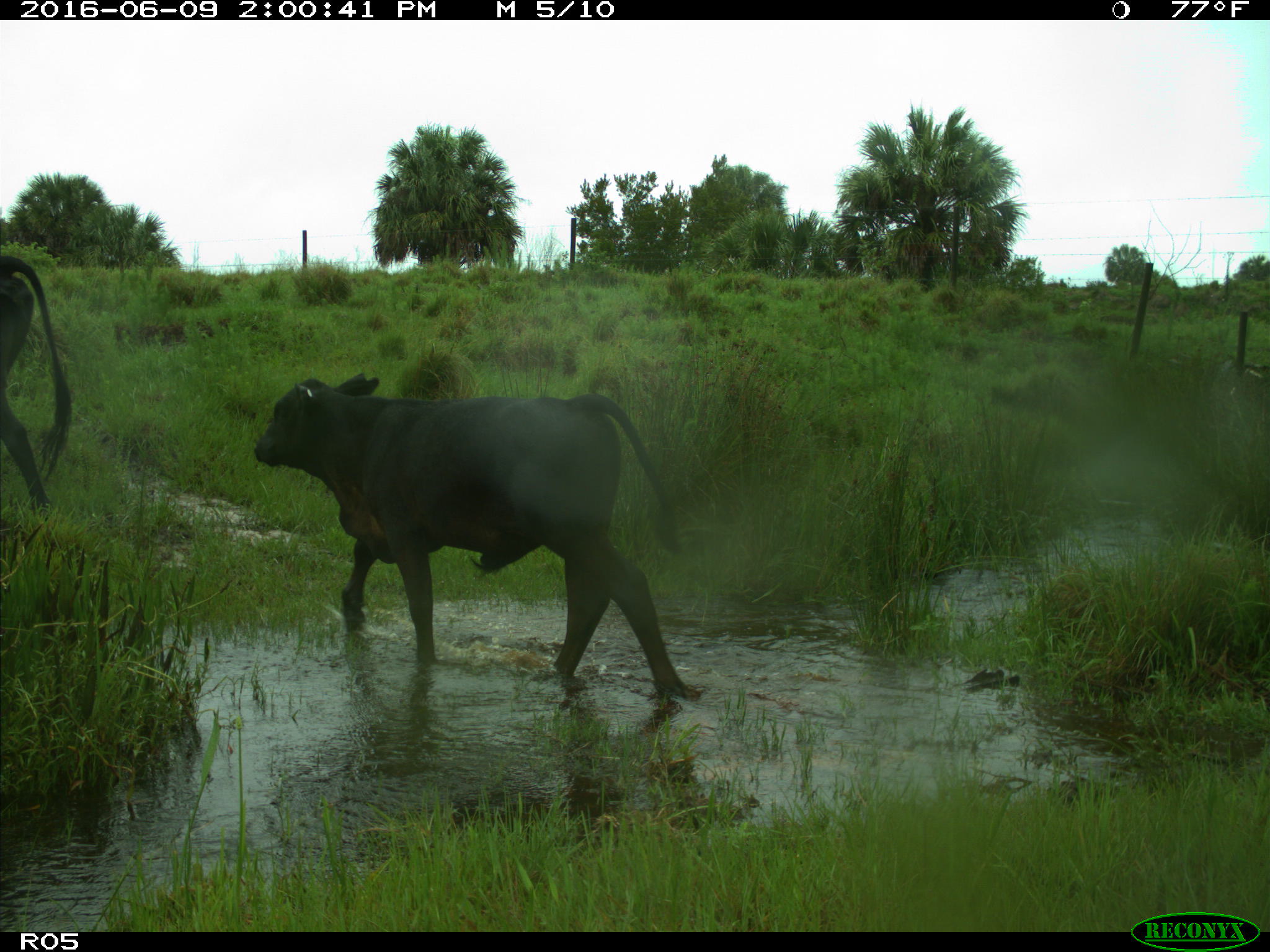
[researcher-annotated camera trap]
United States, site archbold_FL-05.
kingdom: Animalia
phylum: Chordata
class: Mammalia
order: Artiodactyla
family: Bovidae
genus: Bos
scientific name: Bos taurus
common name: domestic cow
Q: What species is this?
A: Bos taurus (domestic cow).